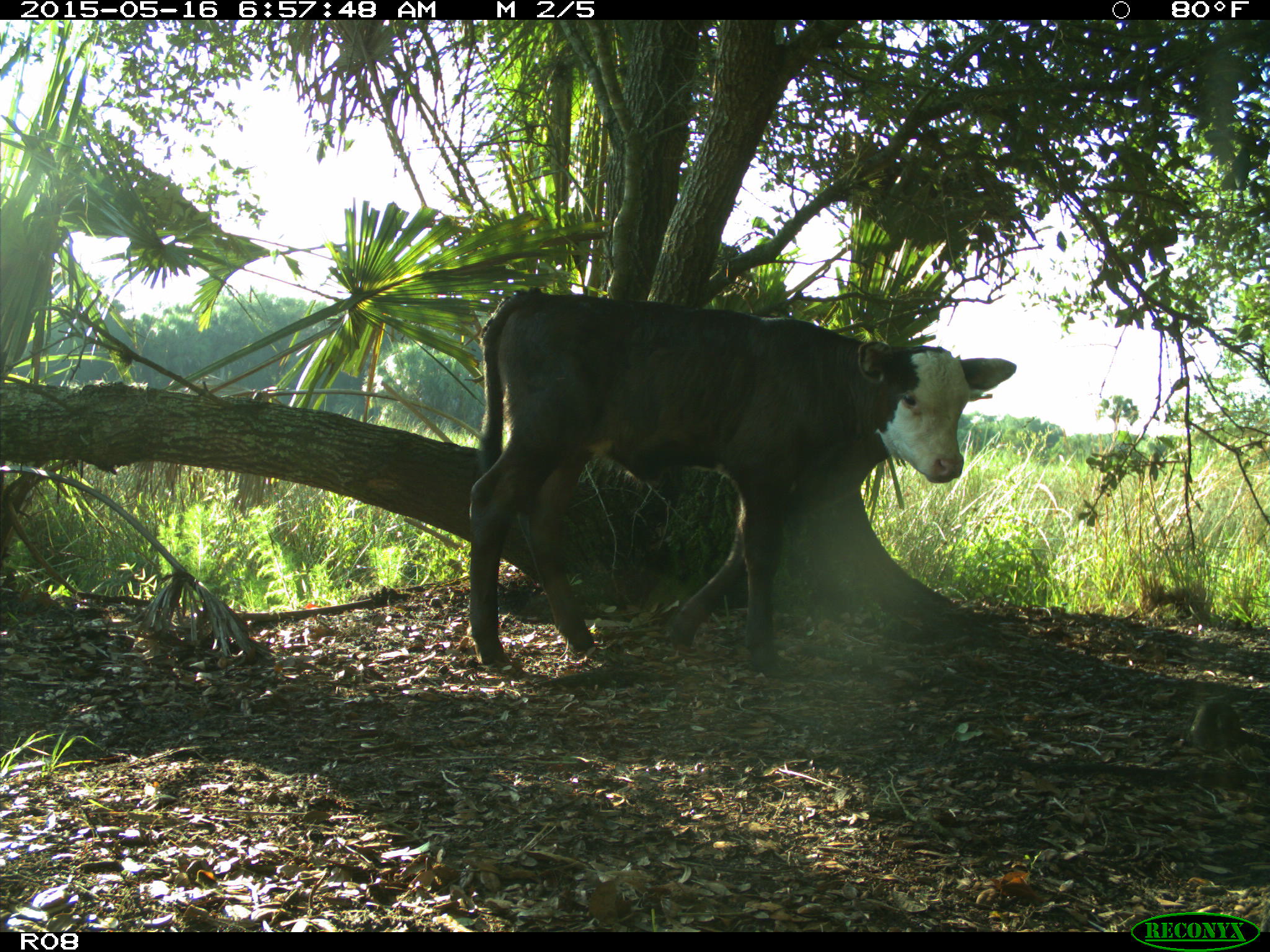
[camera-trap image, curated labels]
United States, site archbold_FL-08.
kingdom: Animalia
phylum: Chordata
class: Mammalia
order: Artiodactyla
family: Bovidae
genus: Bos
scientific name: Bos taurus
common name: domestic cow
Bos taurus (domestic cow).